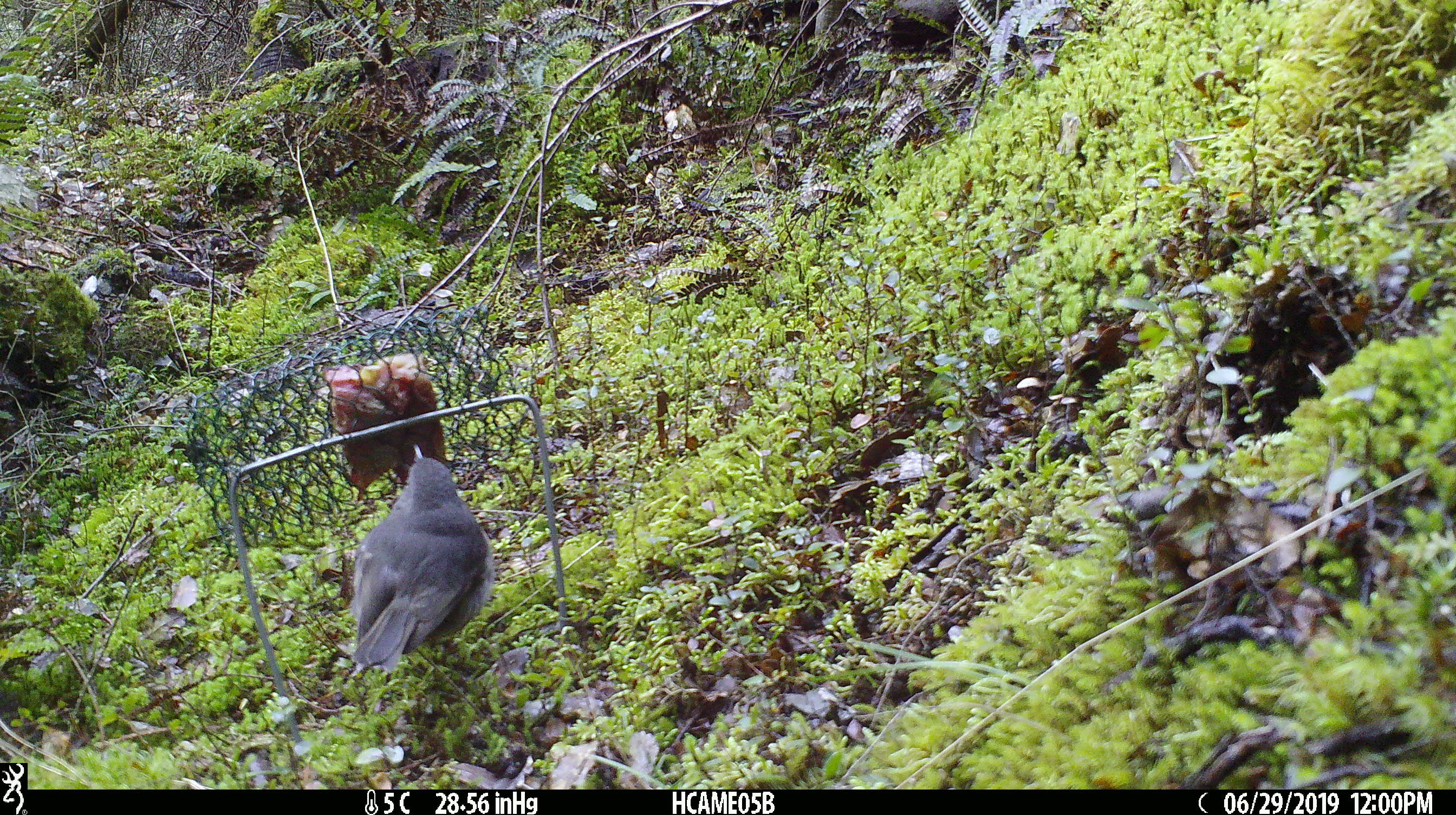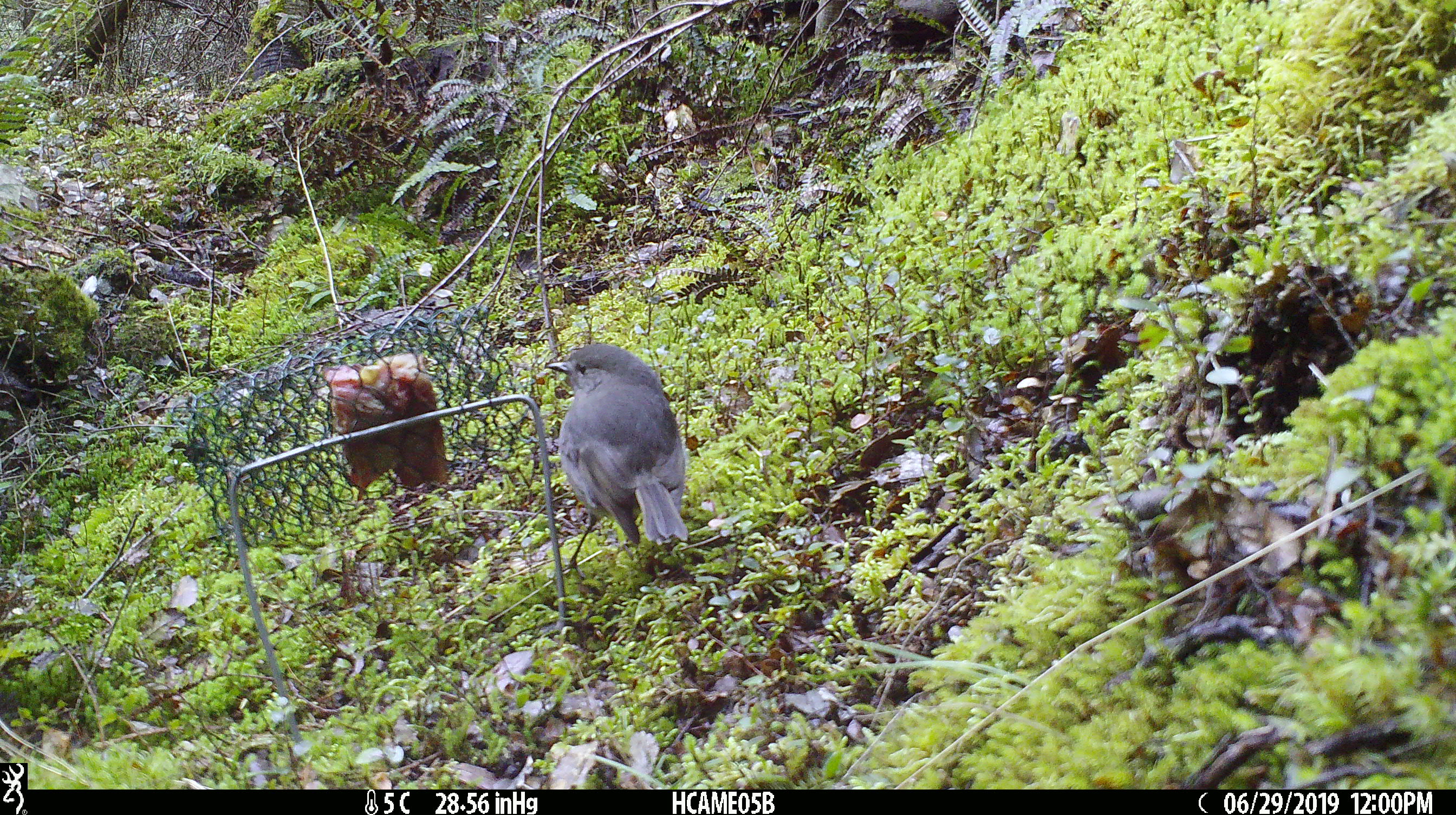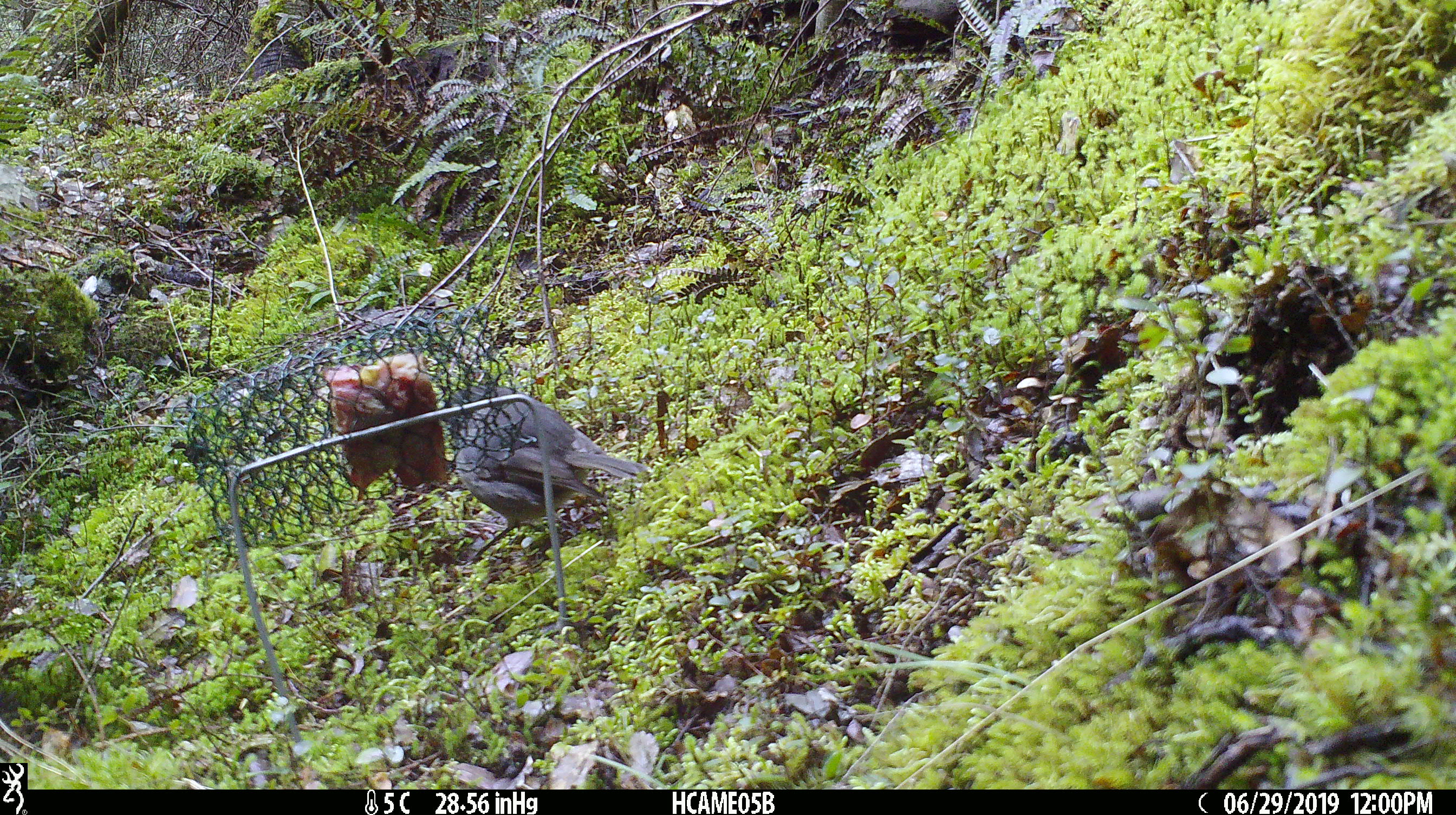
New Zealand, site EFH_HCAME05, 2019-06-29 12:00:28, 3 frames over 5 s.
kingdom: Animalia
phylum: Chordata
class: Aves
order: Passeriformes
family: Petroicidae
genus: Petroica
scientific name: Petroica australis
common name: new zealand robin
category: robin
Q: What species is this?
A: Robin (new zealand robin) (Petroica australis).